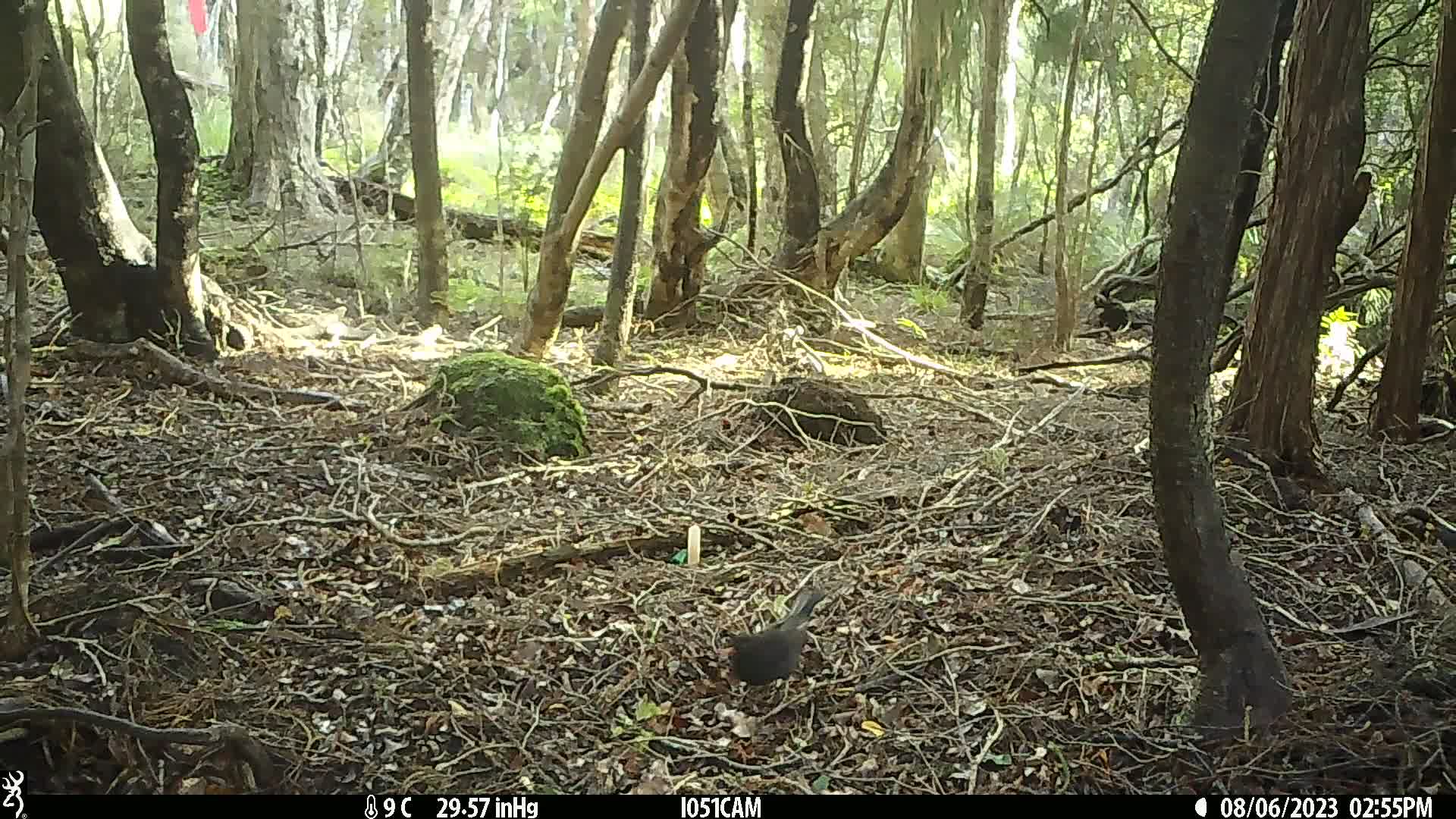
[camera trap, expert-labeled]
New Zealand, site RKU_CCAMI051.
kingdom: Animalia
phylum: Chordata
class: Aves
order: Passeriformes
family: Turdidae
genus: Turdus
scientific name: Turdus merula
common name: eurasian blackbird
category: blackbird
Blackbird (eurasian blackbird) (Turdus merula).